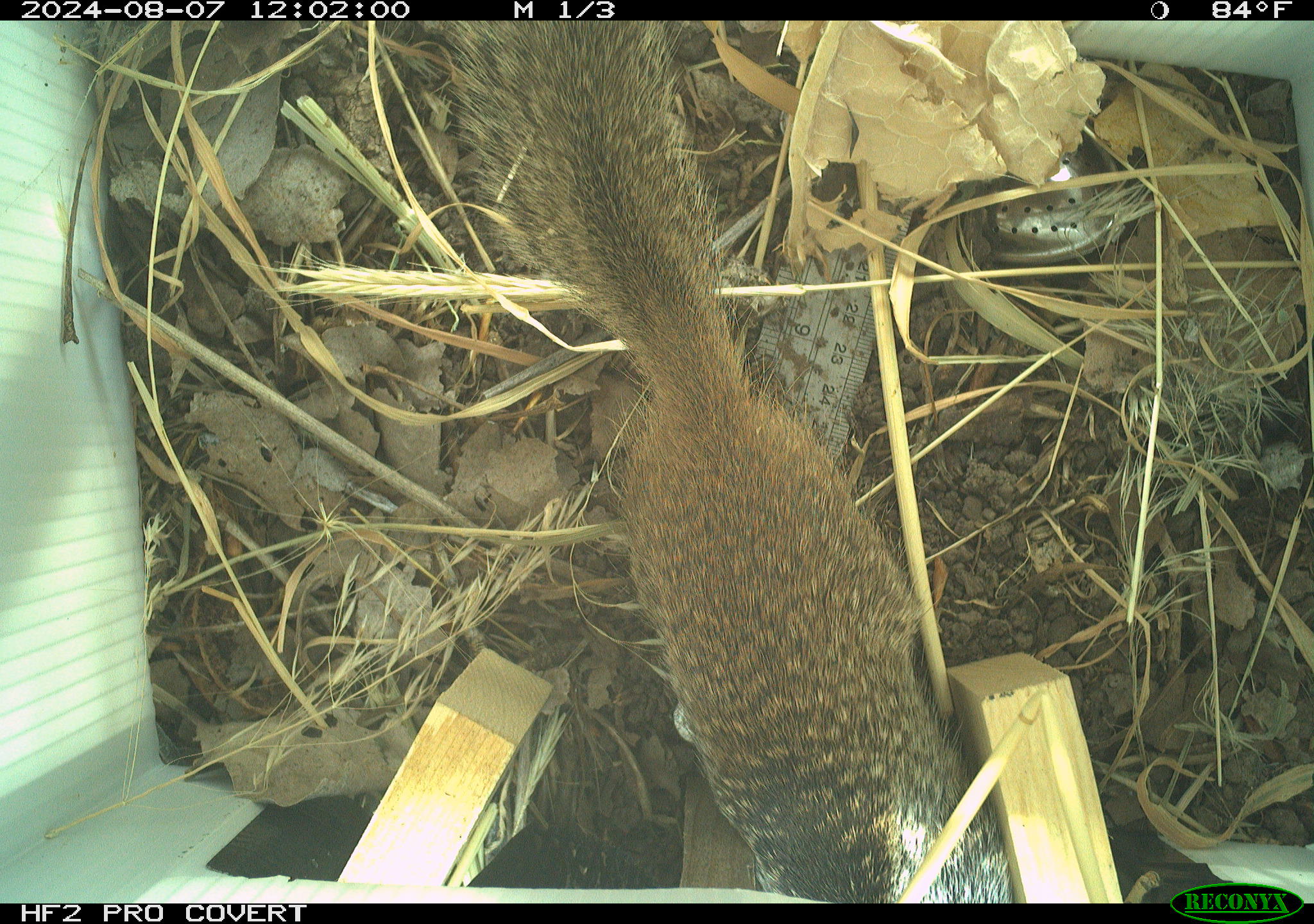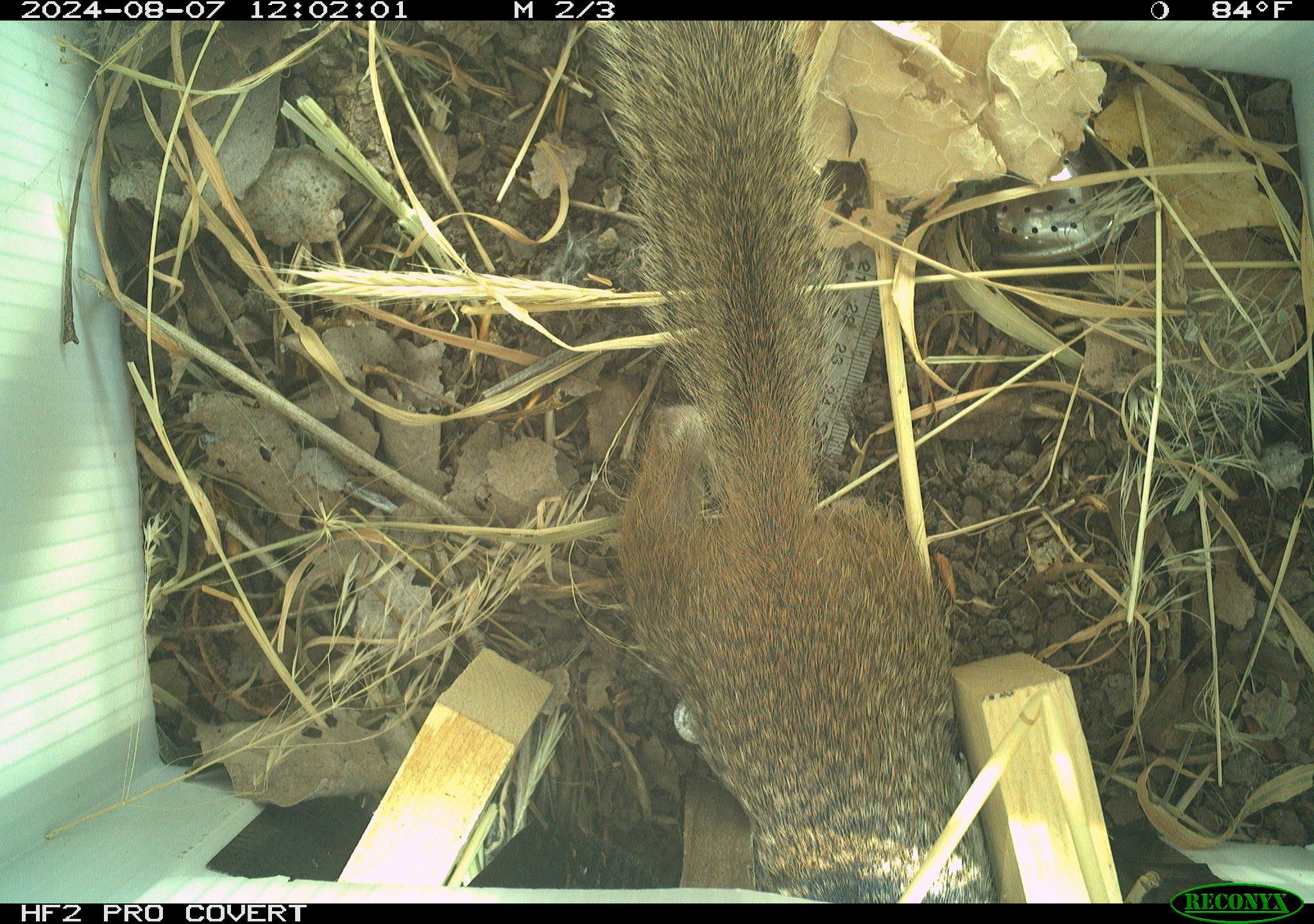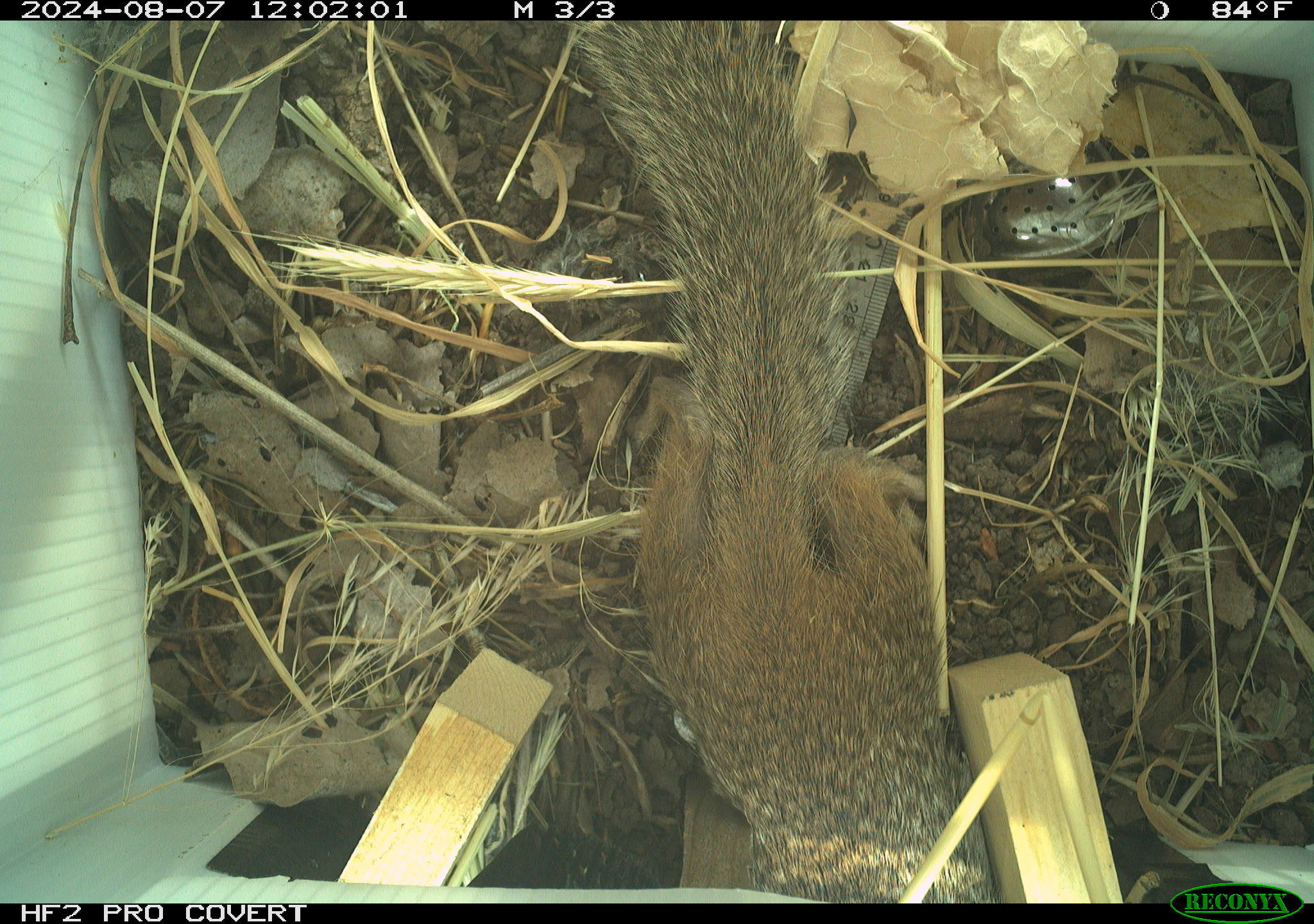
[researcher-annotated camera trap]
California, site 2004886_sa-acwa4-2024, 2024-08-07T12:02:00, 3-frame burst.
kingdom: Animalia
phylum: Chordata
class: Mammalia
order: Rodentia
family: Sciuridae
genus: Otospermophilus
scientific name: Otospermophilus beecheyi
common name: california ground squirrel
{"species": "california ground squirrel (Otospermophilus beecheyi)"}